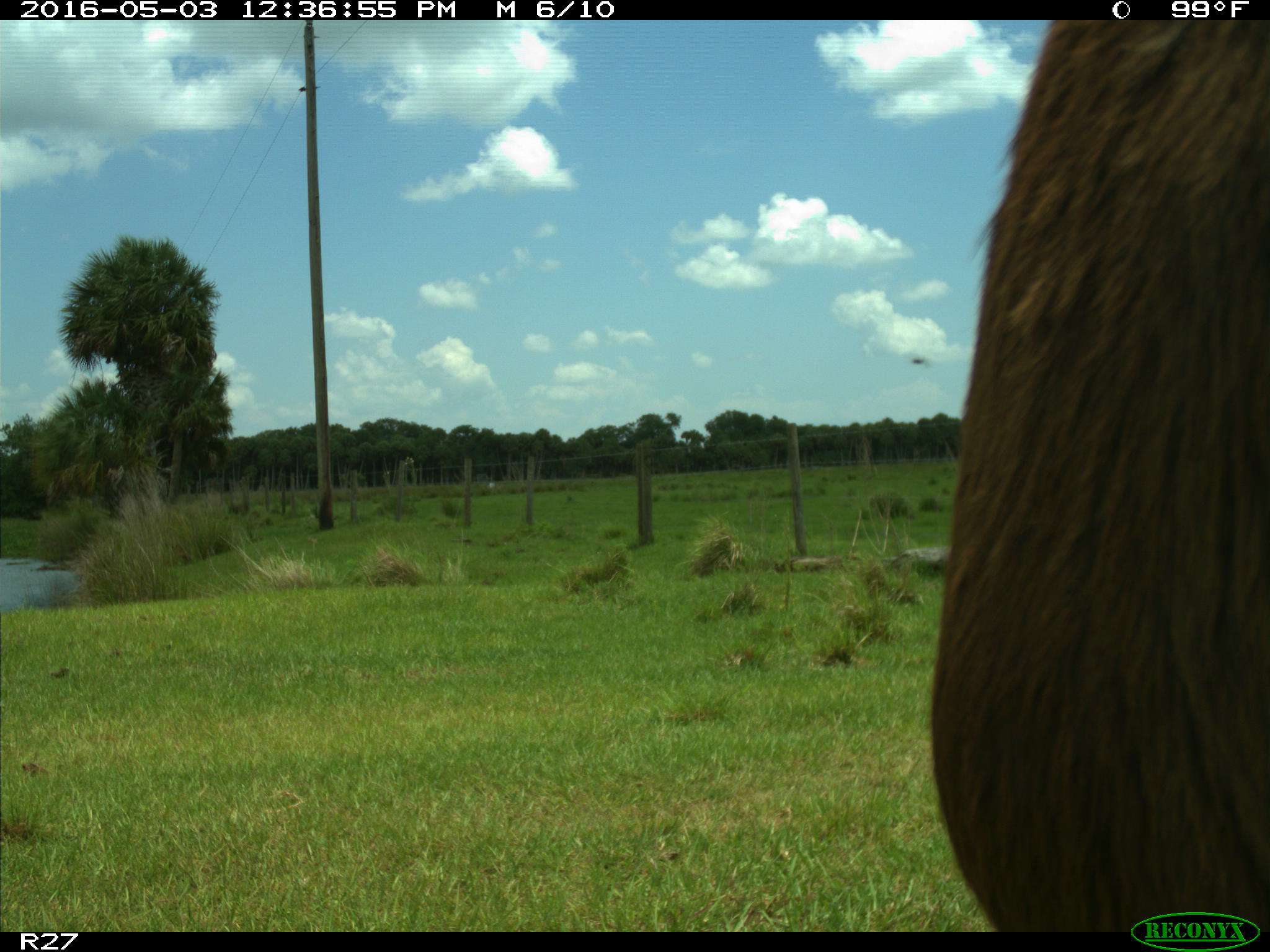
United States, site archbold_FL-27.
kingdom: Animalia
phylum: Chordata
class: Mammalia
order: Artiodactyla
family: Bovidae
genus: Bos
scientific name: Bos taurus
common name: domestic cow